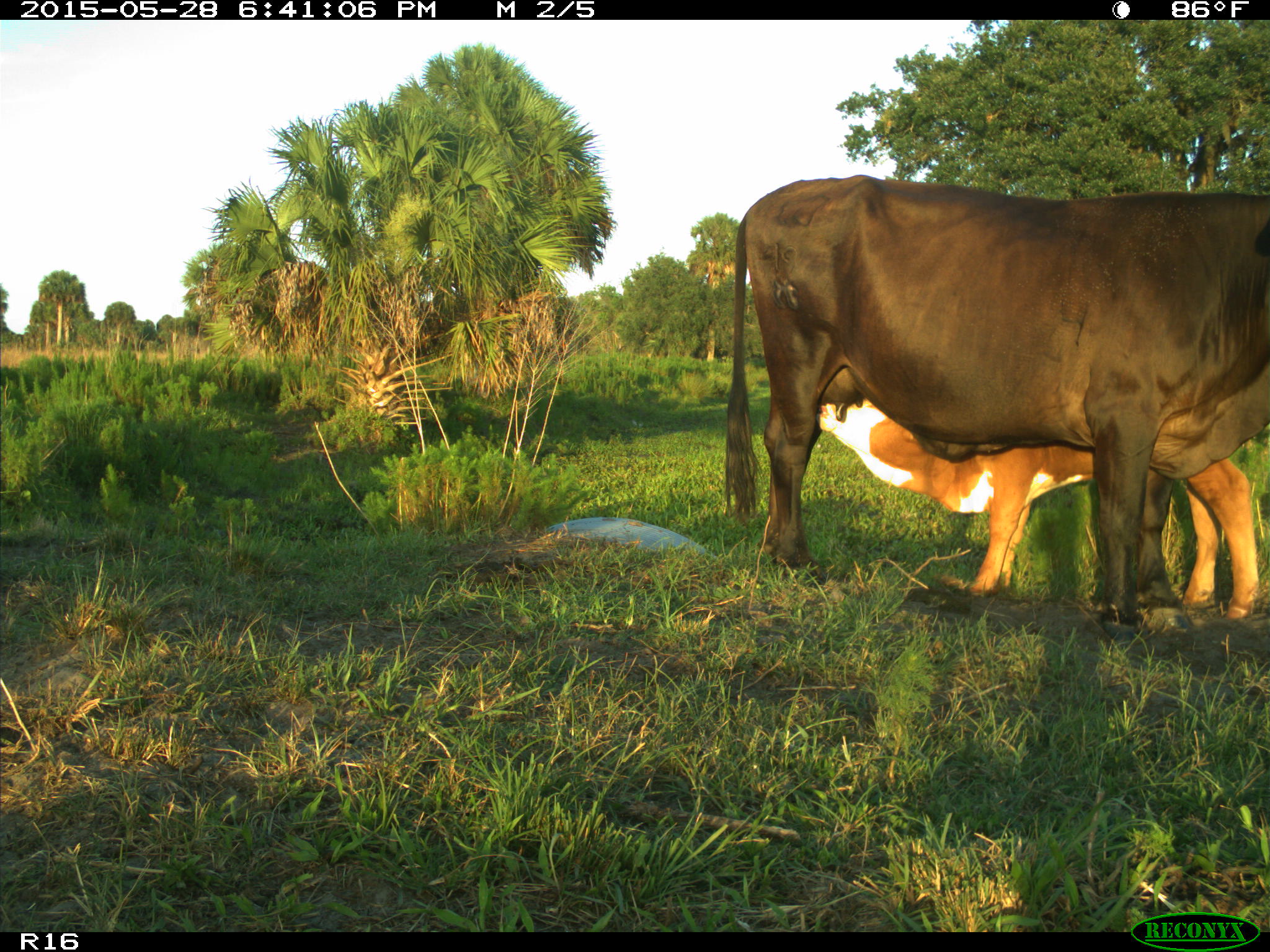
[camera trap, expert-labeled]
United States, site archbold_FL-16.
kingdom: Animalia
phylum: Chordata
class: Mammalia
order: Artiodactyla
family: Bovidae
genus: Bos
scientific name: Bos taurus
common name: domestic cow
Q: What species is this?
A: Bos taurus (domestic cow).